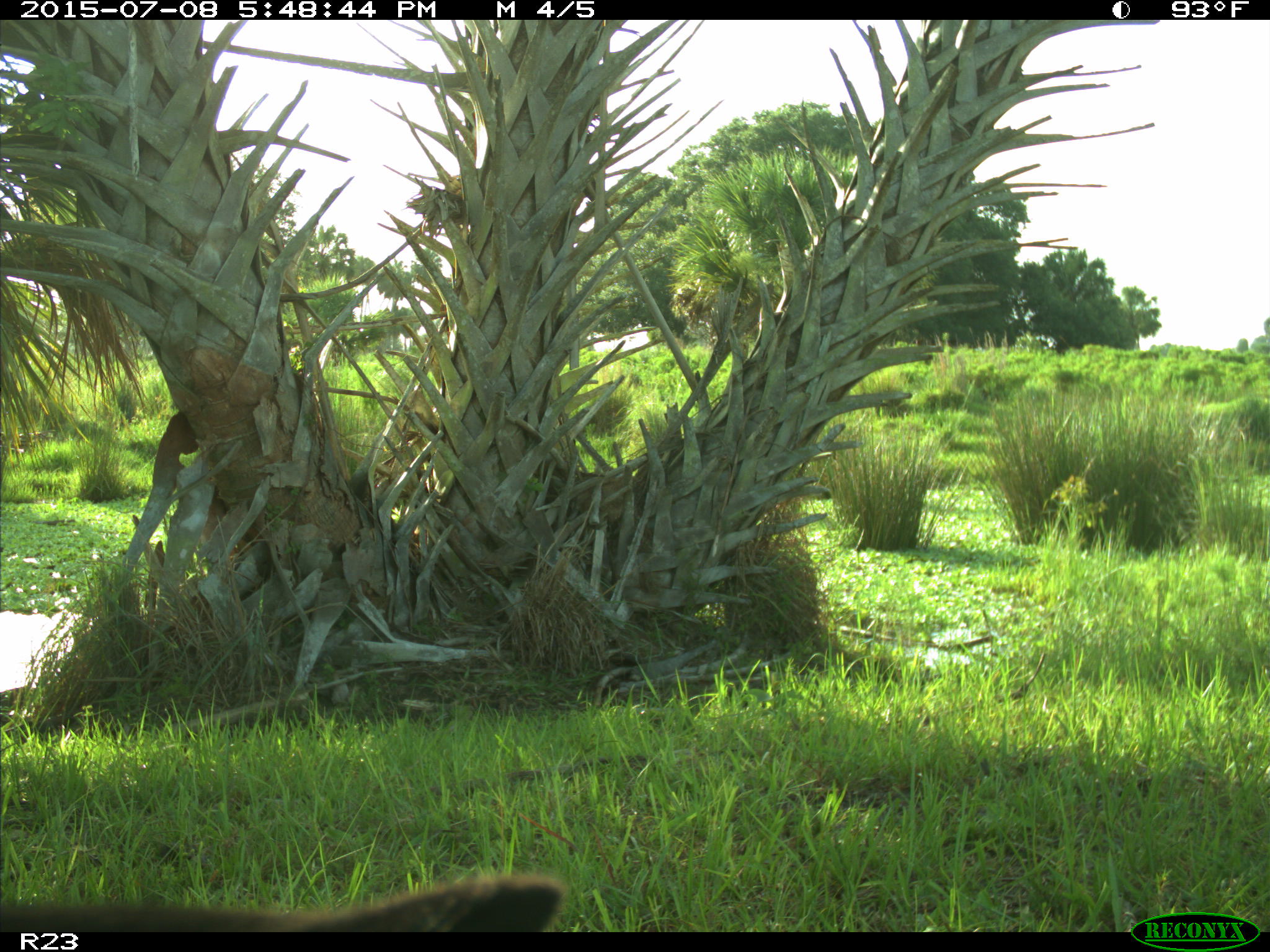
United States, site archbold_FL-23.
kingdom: Animalia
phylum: Chordata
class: Mammalia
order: Artiodactyla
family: Bovidae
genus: Bos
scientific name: Bos taurus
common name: domestic cow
Bos taurus (domestic cow).